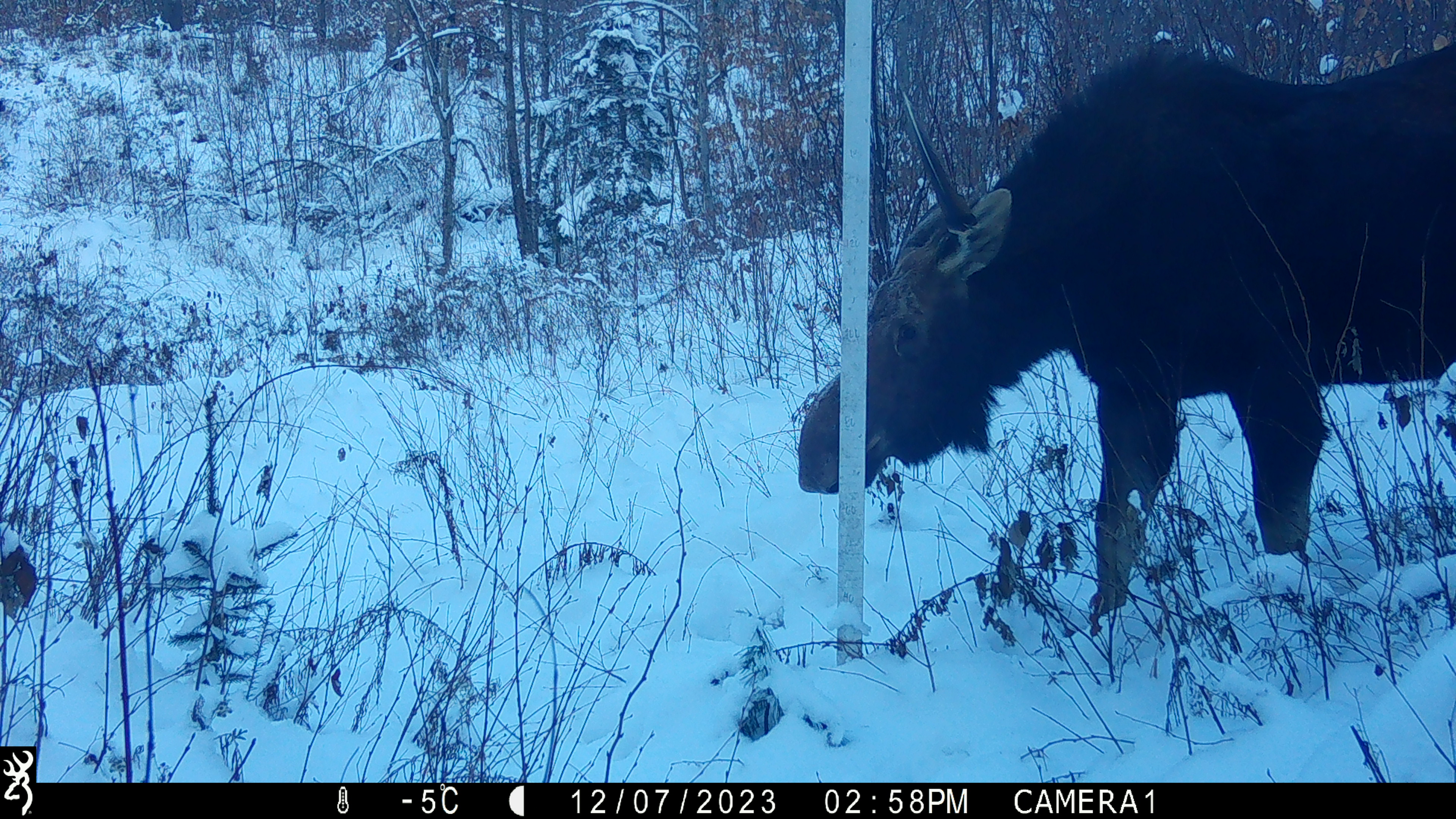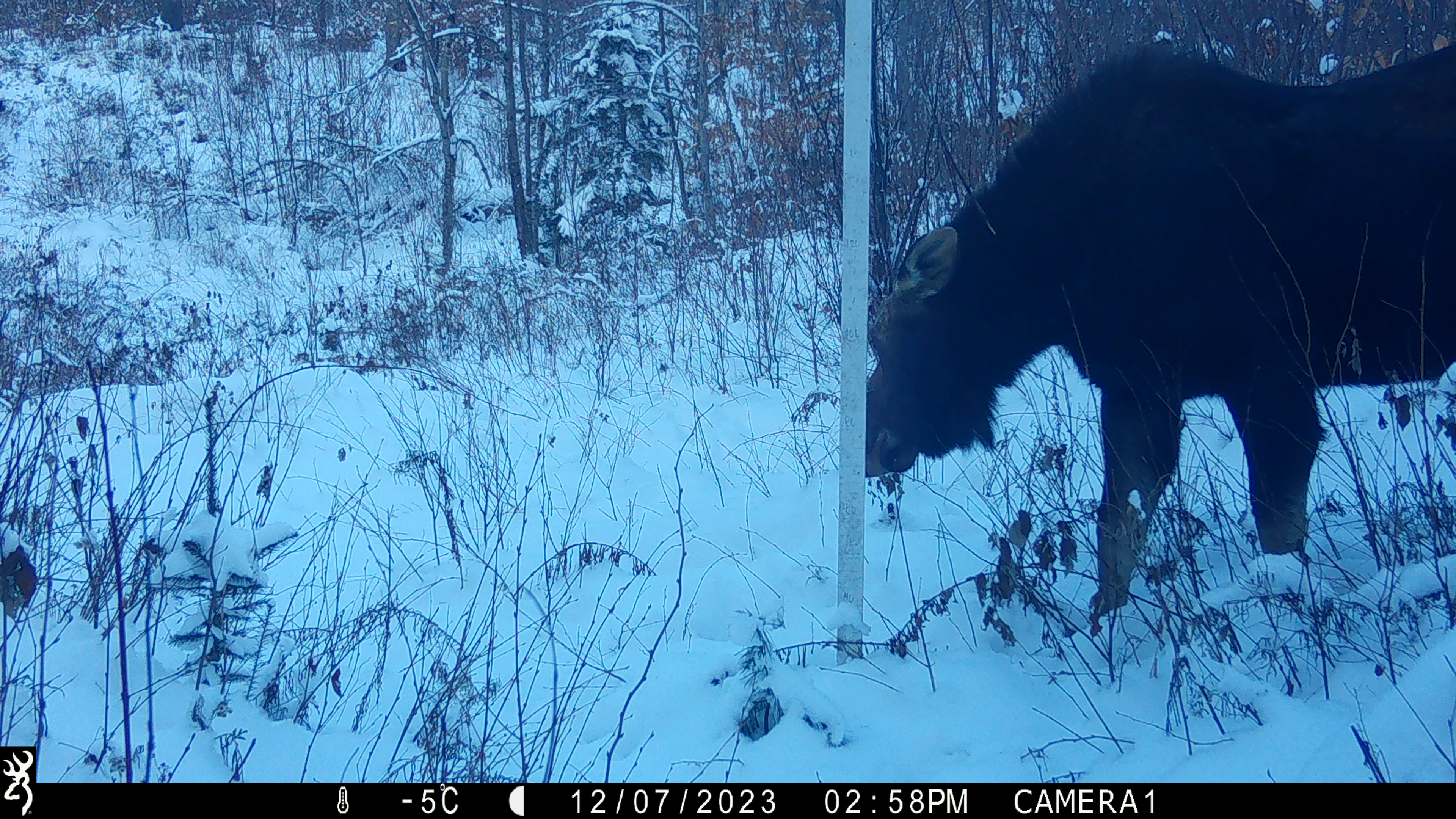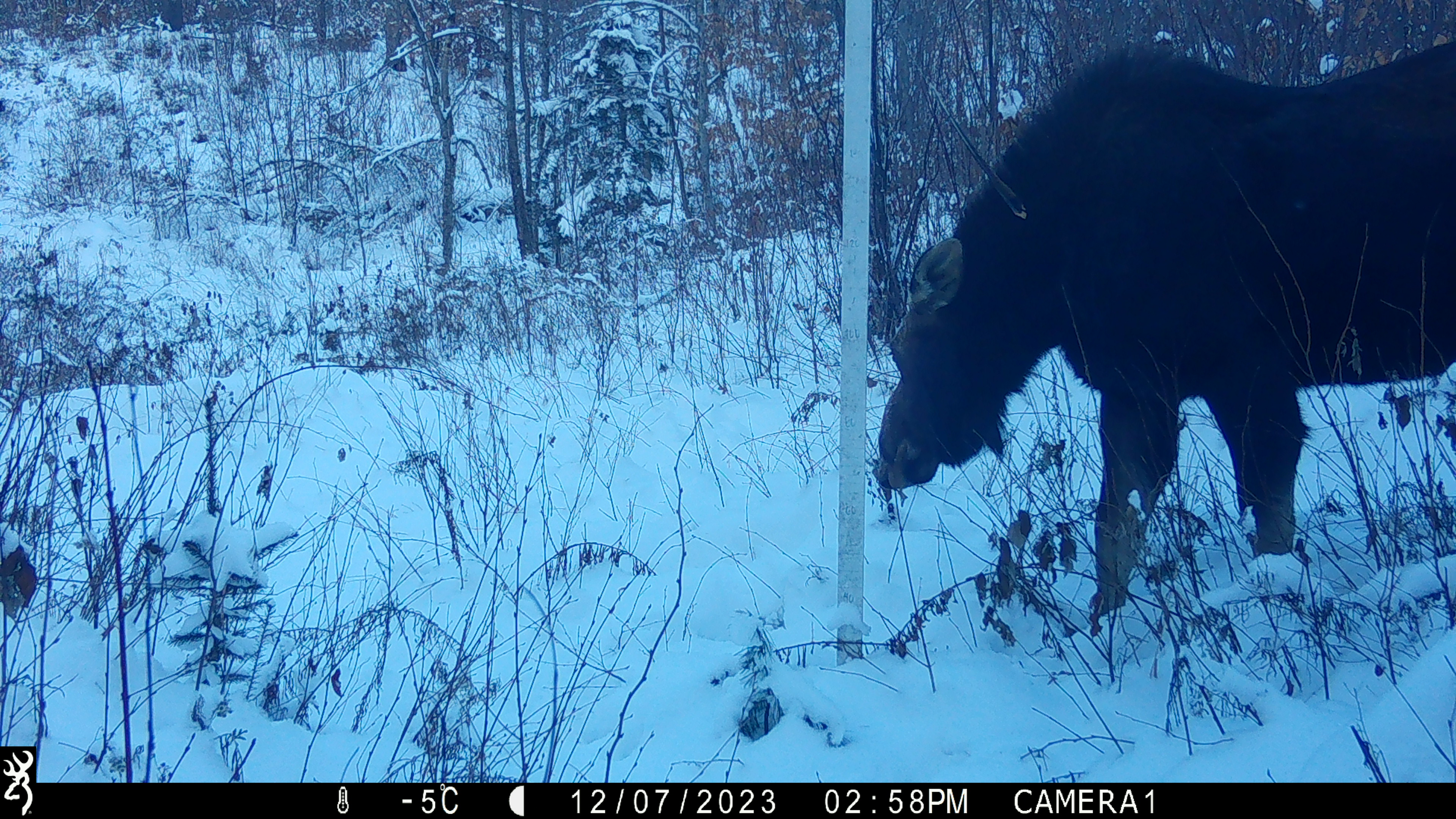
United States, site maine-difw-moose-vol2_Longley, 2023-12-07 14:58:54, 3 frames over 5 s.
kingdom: Animalia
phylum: Chordata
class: Mammalia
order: Artiodactyla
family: Cervidae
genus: Alces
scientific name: Alces alces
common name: moose